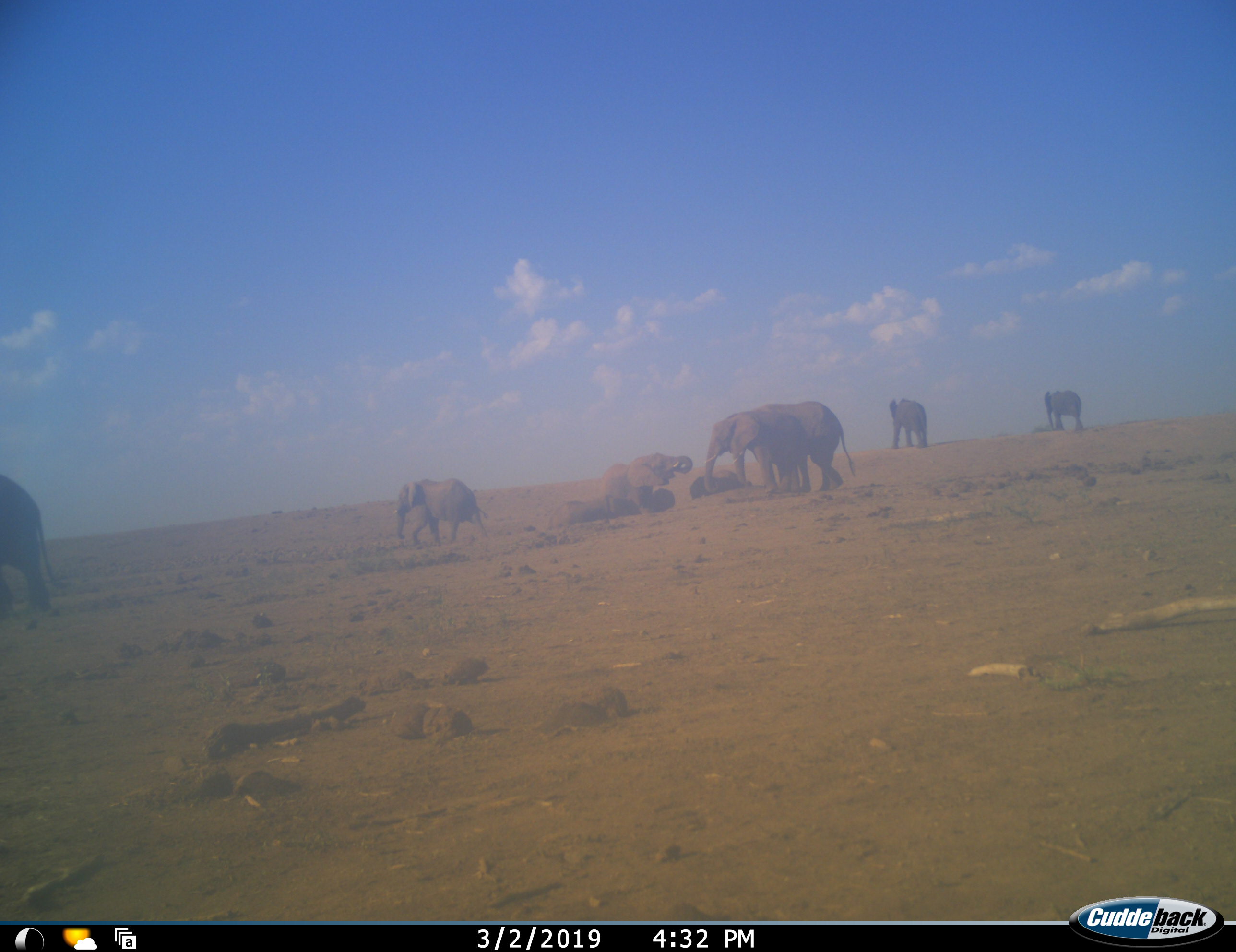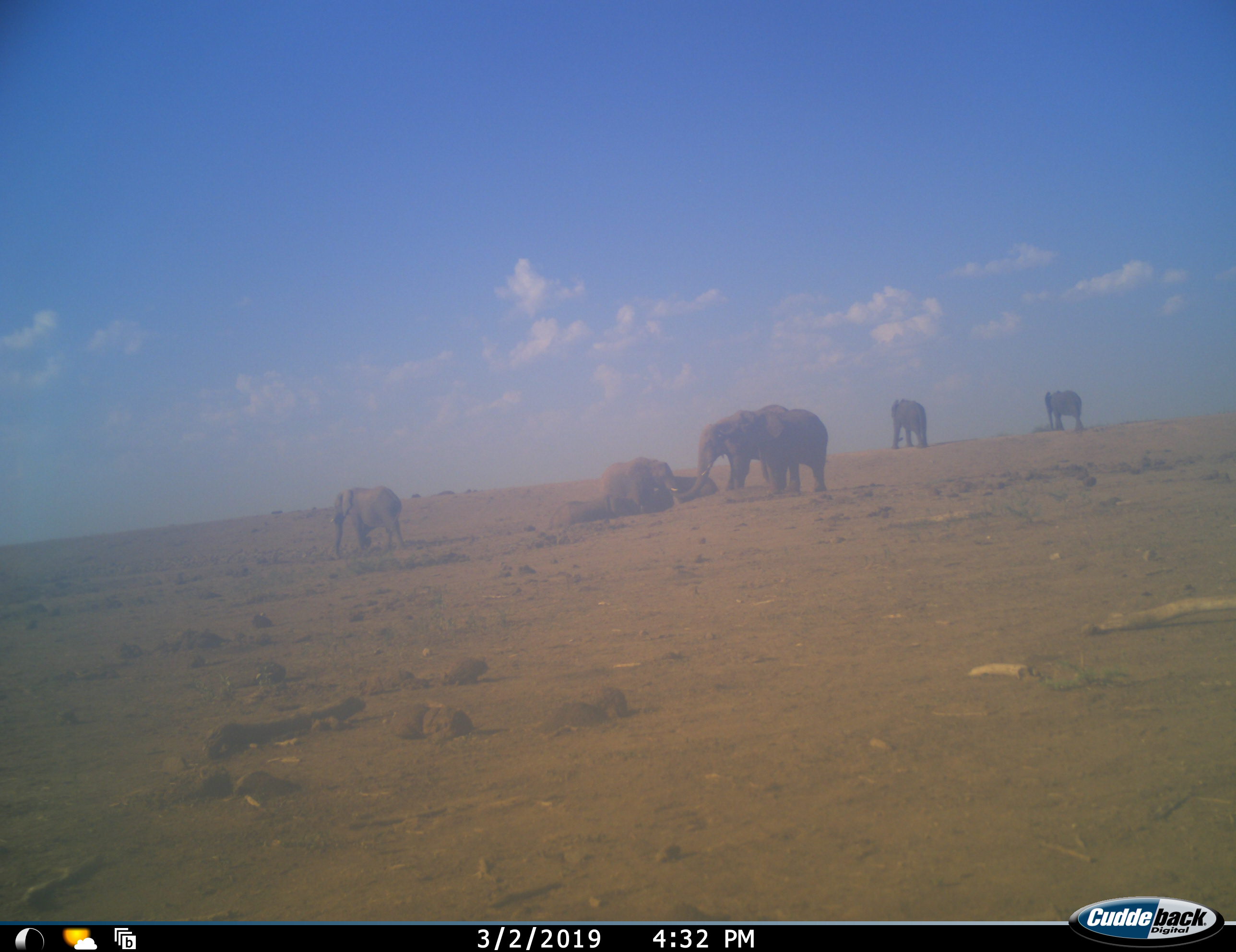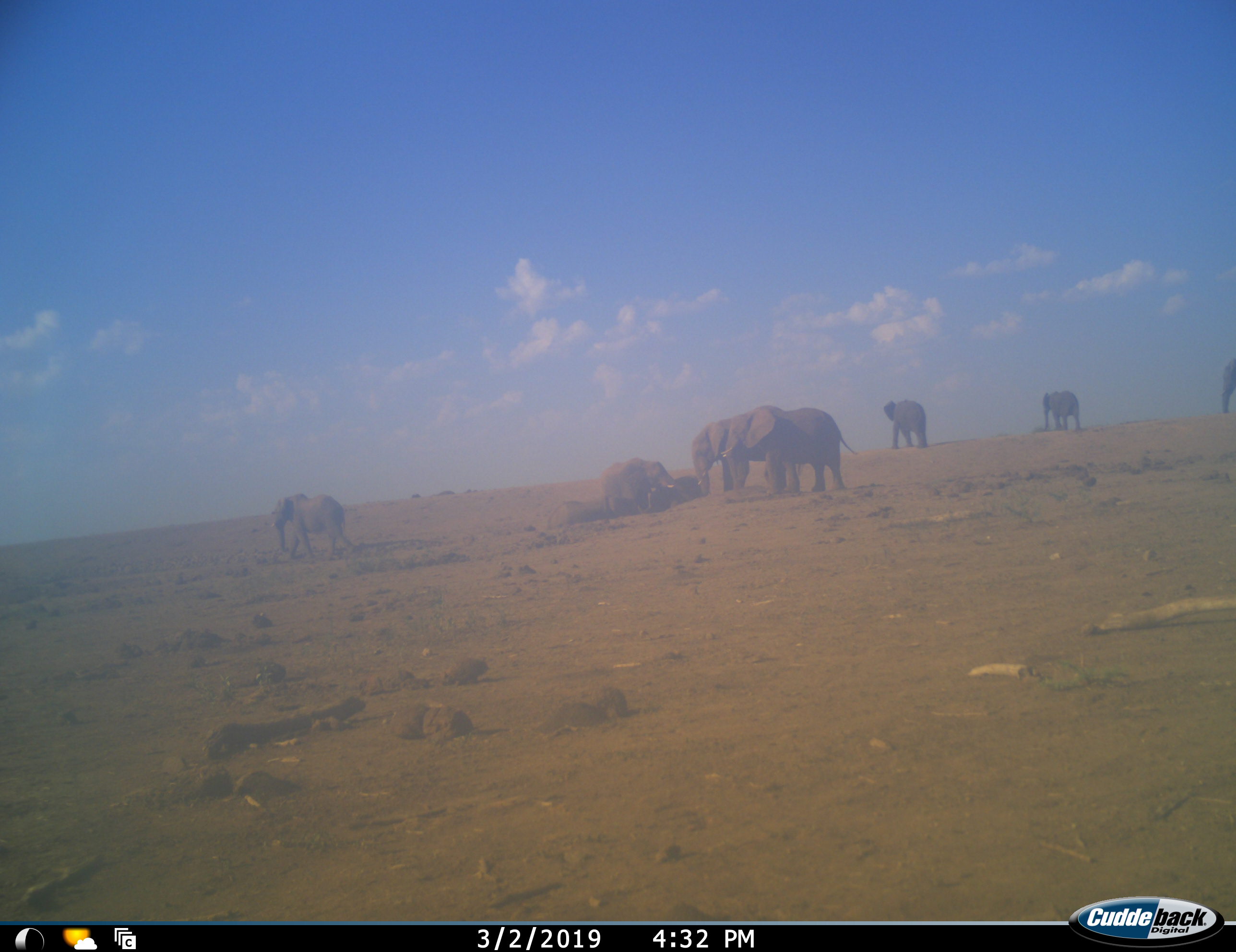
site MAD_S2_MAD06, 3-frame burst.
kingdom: Animalia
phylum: Chordata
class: Mammalia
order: Proboscidea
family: Elephantidae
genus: Loxodonta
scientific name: Loxodonta africana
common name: african bush elephant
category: elephant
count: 10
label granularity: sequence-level